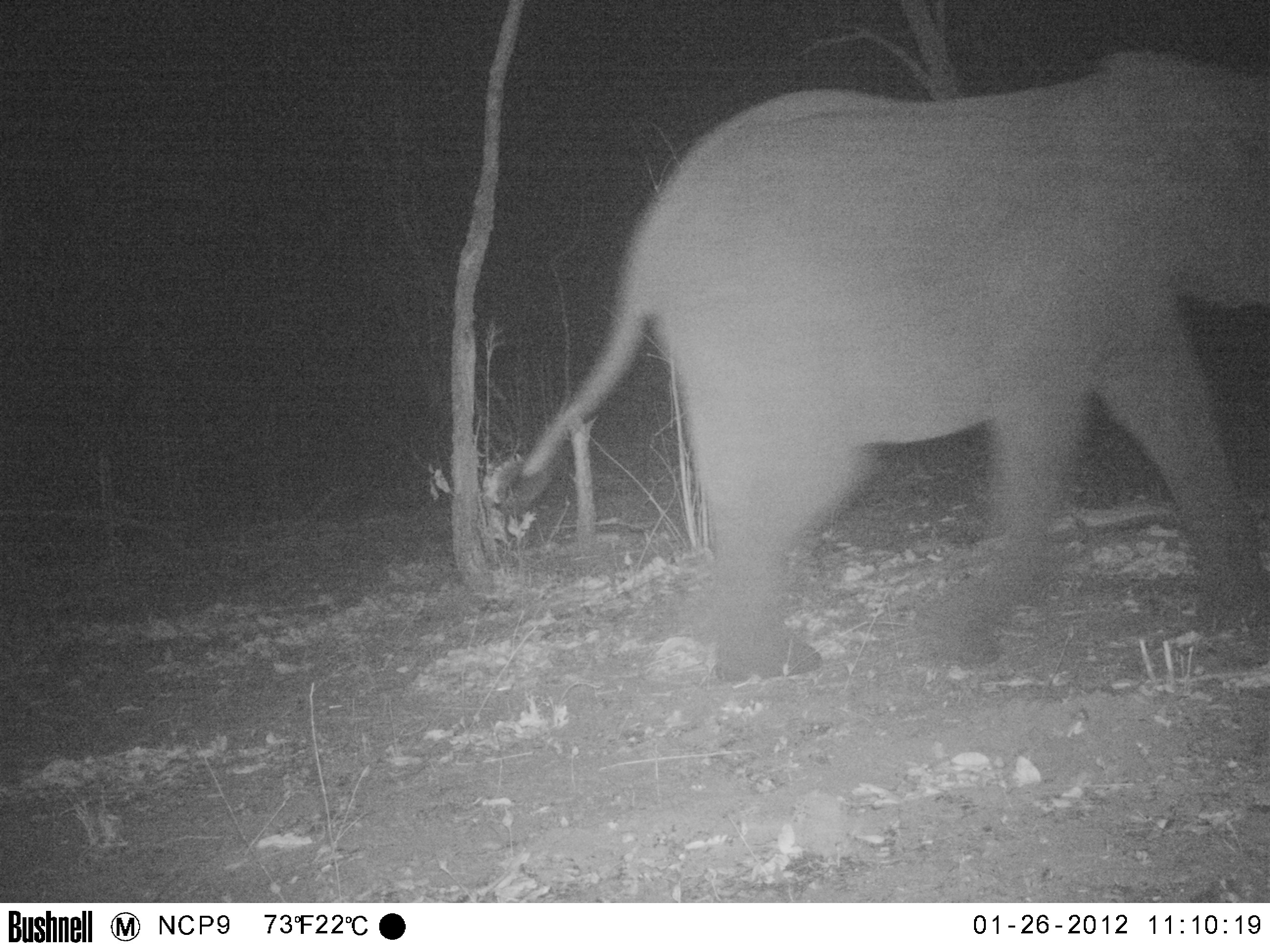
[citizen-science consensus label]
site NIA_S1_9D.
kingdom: Animalia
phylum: Chordata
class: Mammalia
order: Proboscidea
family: Elephantidae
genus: Loxodonta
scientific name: Loxodonta africana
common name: african bush elephant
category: elephant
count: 1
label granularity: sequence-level